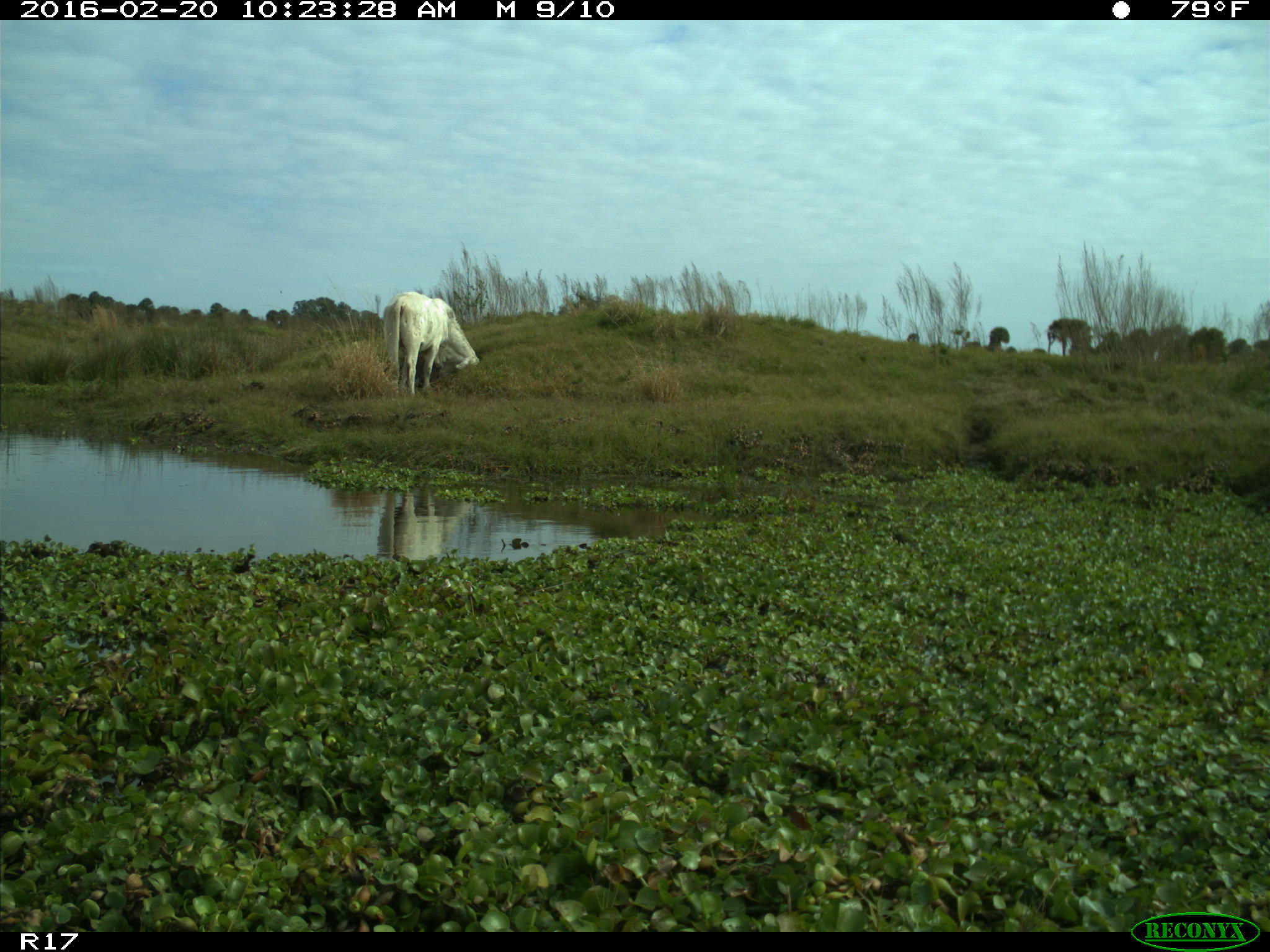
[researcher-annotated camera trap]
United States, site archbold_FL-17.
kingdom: Animalia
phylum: Chordata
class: Mammalia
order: Artiodactyla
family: Bovidae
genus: Bos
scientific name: Bos taurus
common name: domestic cow